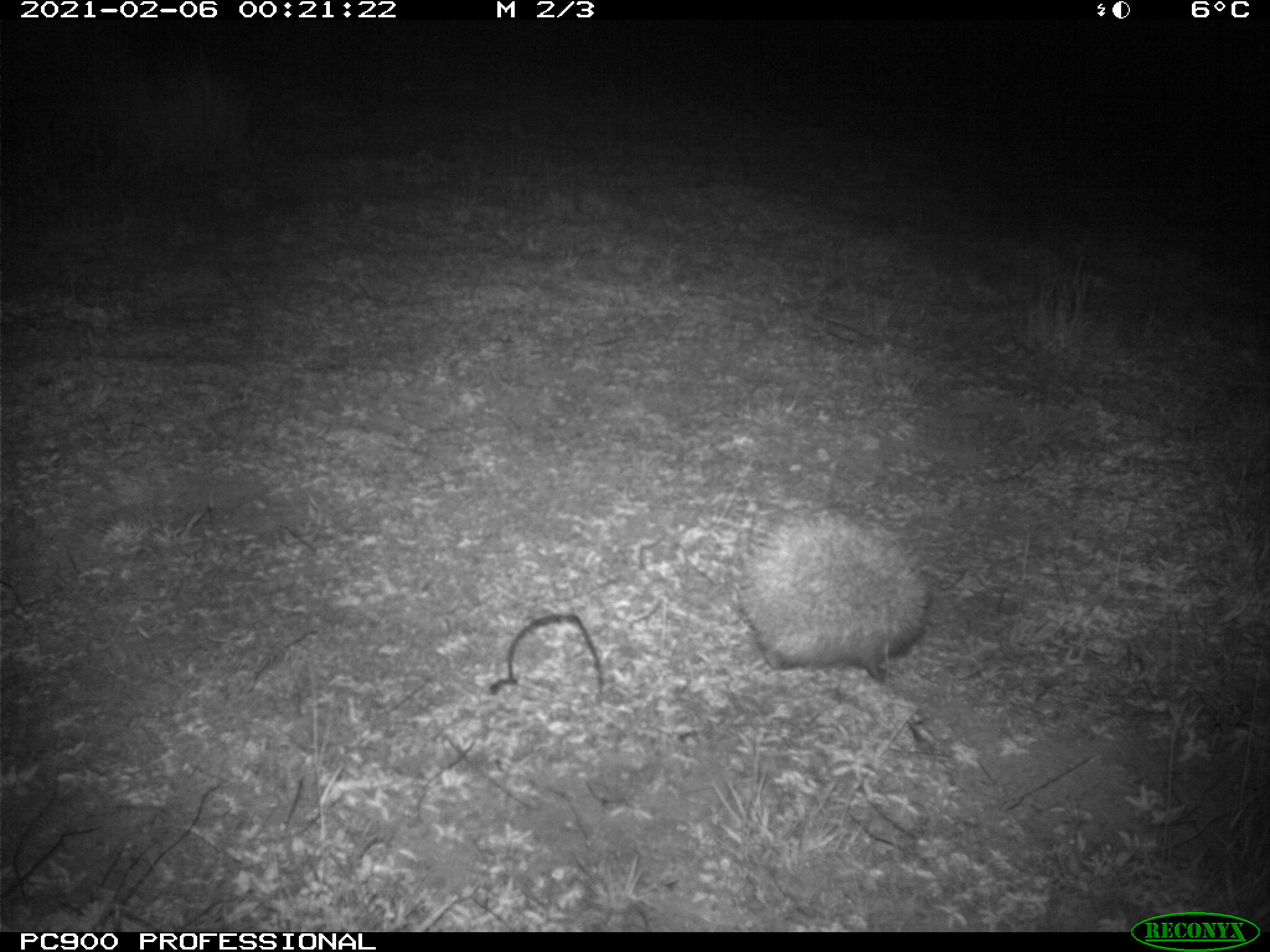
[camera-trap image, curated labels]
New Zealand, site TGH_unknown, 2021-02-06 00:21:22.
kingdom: Animalia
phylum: Chordata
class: Mammalia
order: Eulipotyphla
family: Erinaceidae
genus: Erinaceus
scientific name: Erinaceus europaeus europaeus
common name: european hedgehog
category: hedgehog